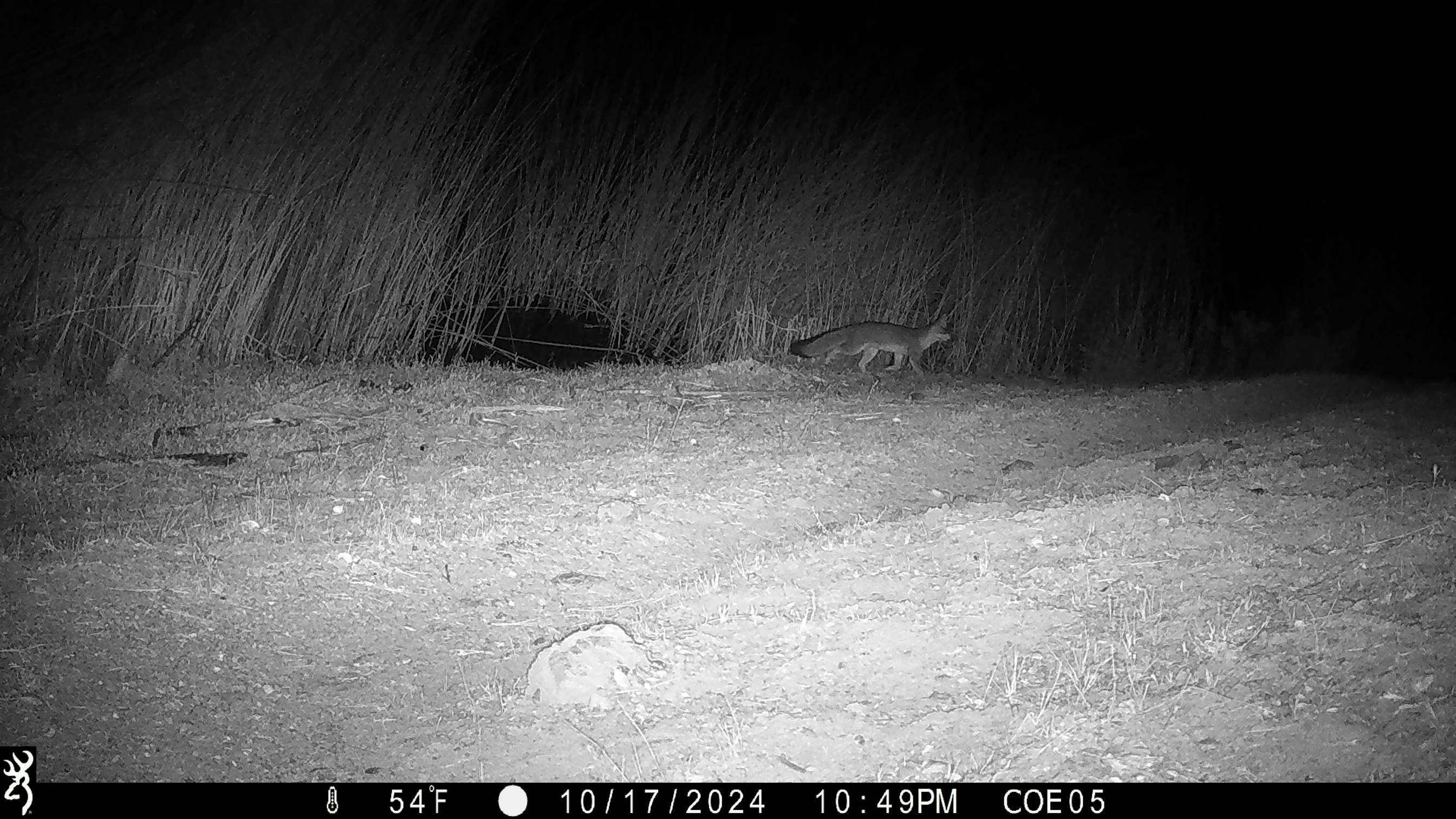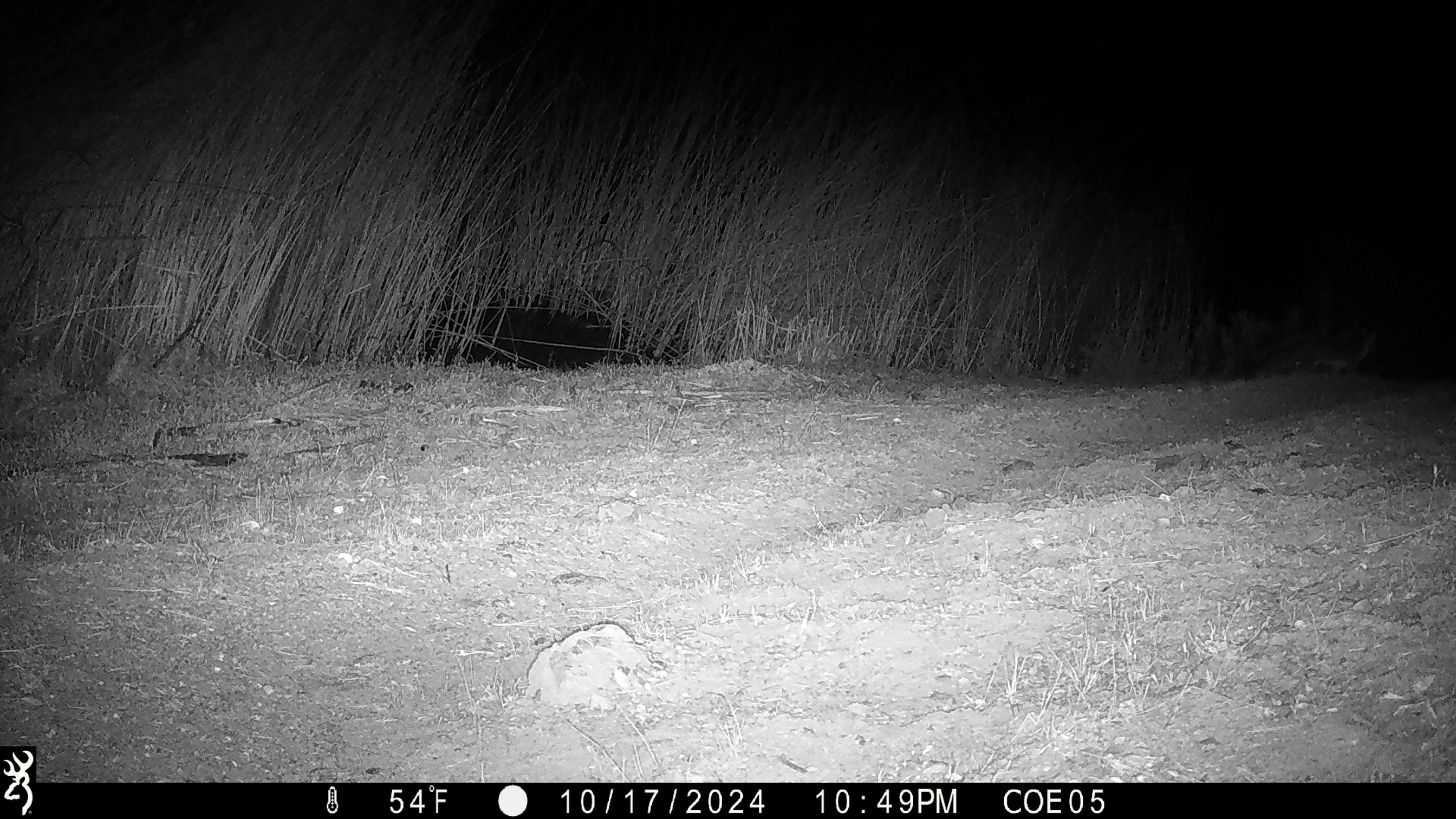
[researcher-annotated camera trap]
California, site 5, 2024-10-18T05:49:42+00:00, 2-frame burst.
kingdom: Animalia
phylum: Chordata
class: Mammalia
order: Carnivora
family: Canidae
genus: Urocyon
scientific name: Urocyon cinereoargenteus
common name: gray fox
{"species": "gray fox (Urocyon cinereoargenteus)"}